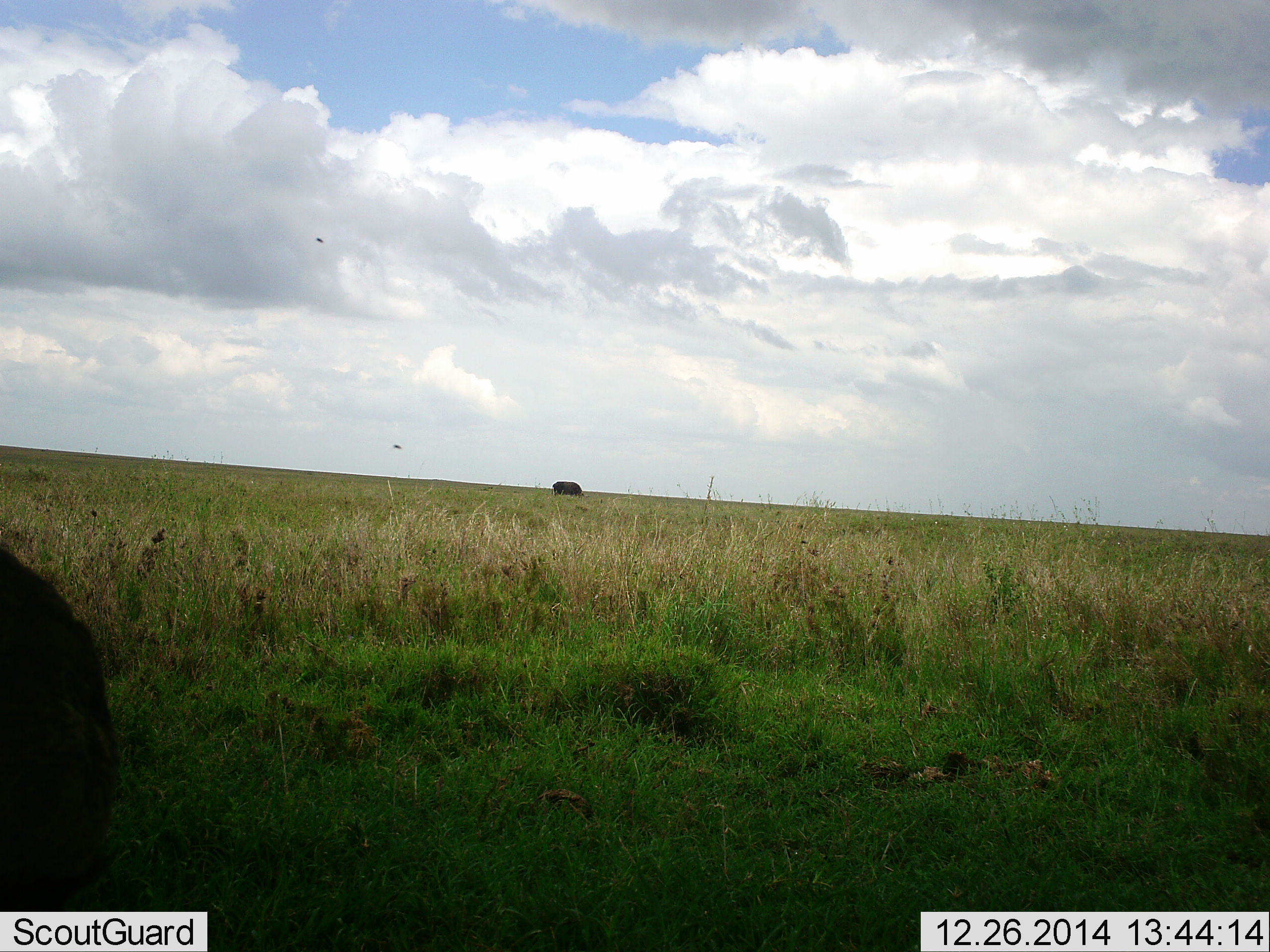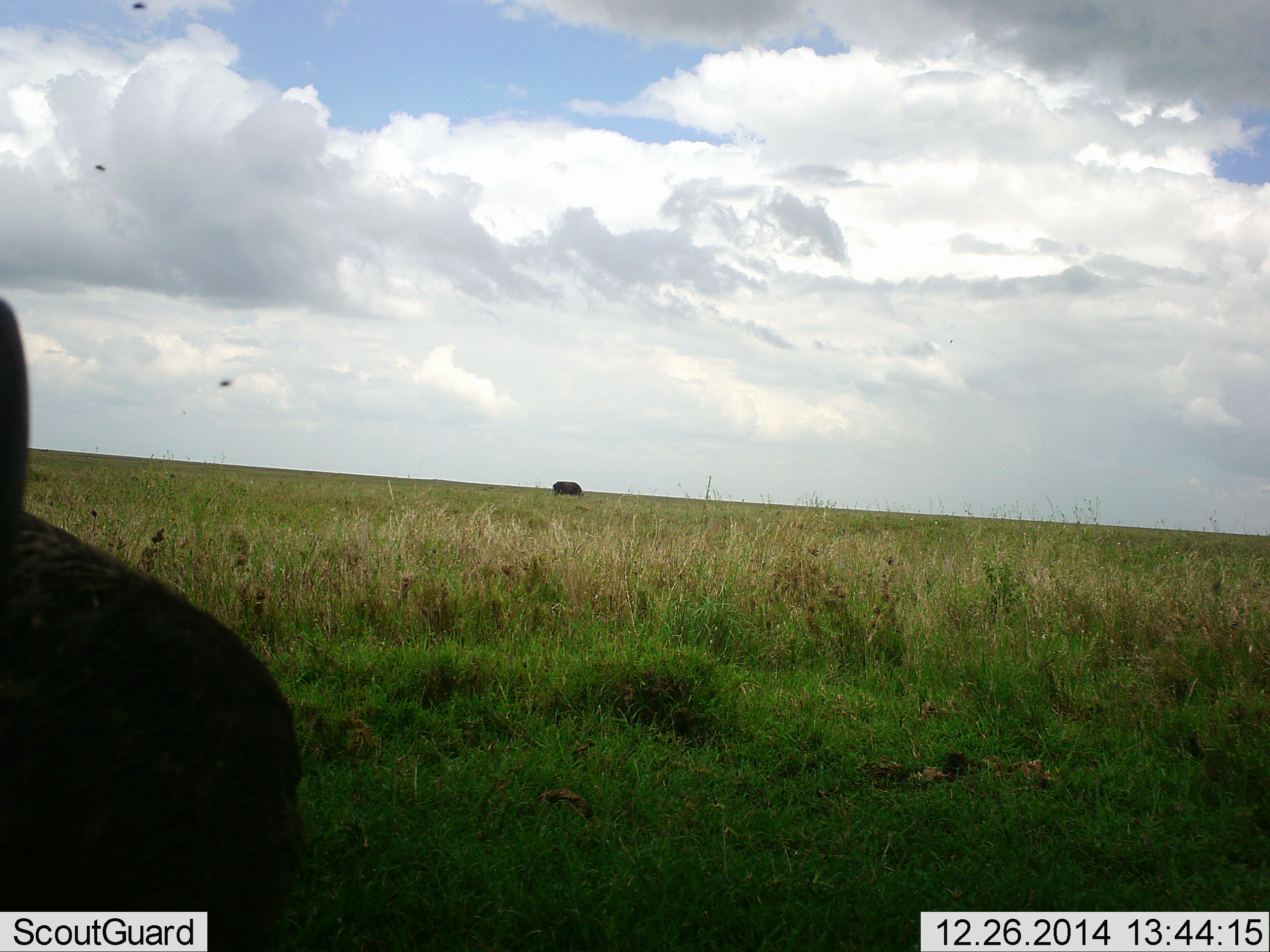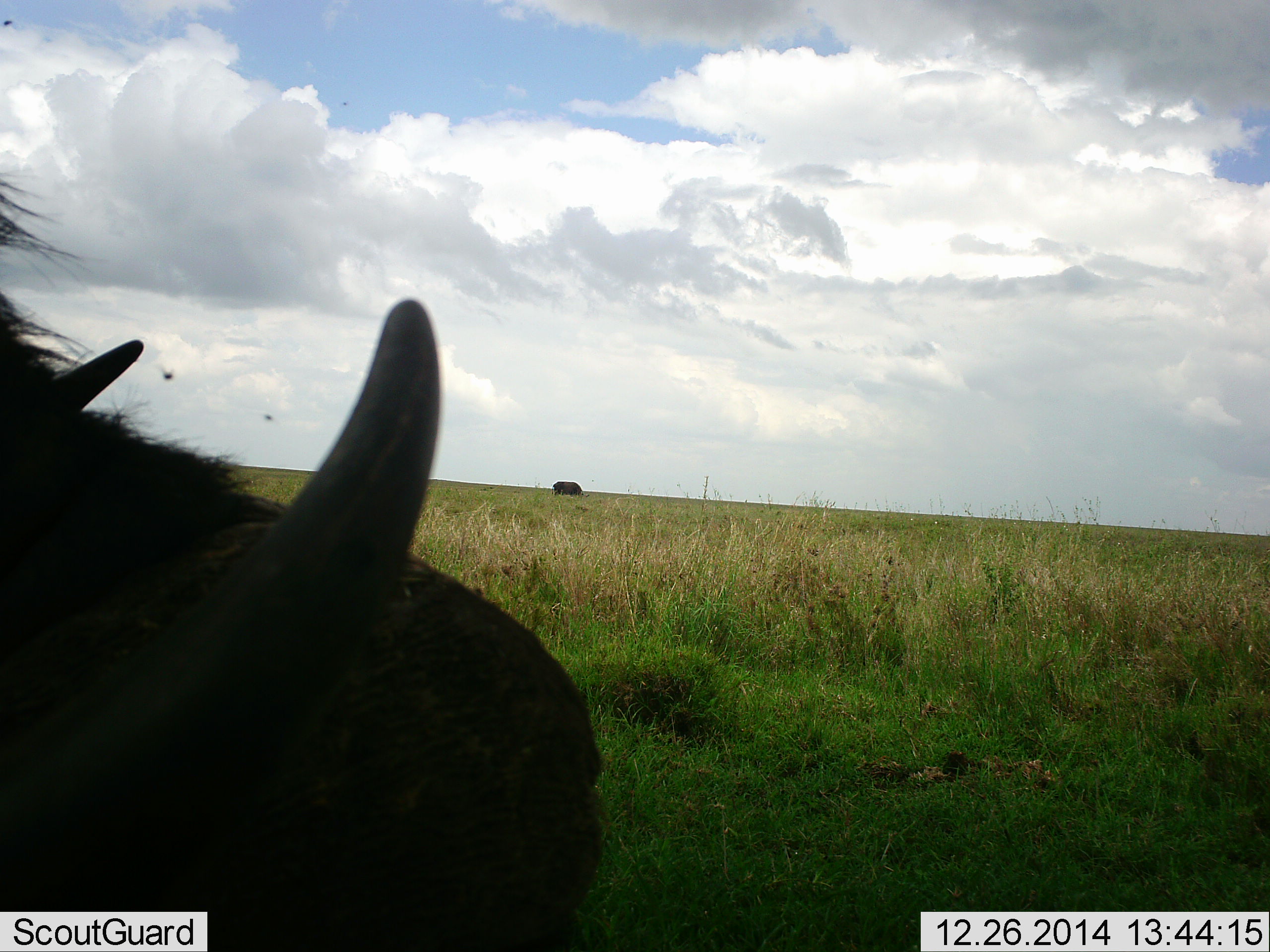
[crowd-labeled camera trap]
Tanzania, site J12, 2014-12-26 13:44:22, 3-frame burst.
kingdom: Animalia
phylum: Chordata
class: Mammalia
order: Artiodactyla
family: Bovidae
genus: Syncerus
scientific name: Syncerus caffer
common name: cape buffalo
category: buffalo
Buffalo (cape buffalo) (Syncerus caffer), count 2. Behavior (volunteer vote fractions): standing 45%, resting 18%, moving 9%, interacting 0%. Young present (vote fraction): 0%. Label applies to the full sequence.